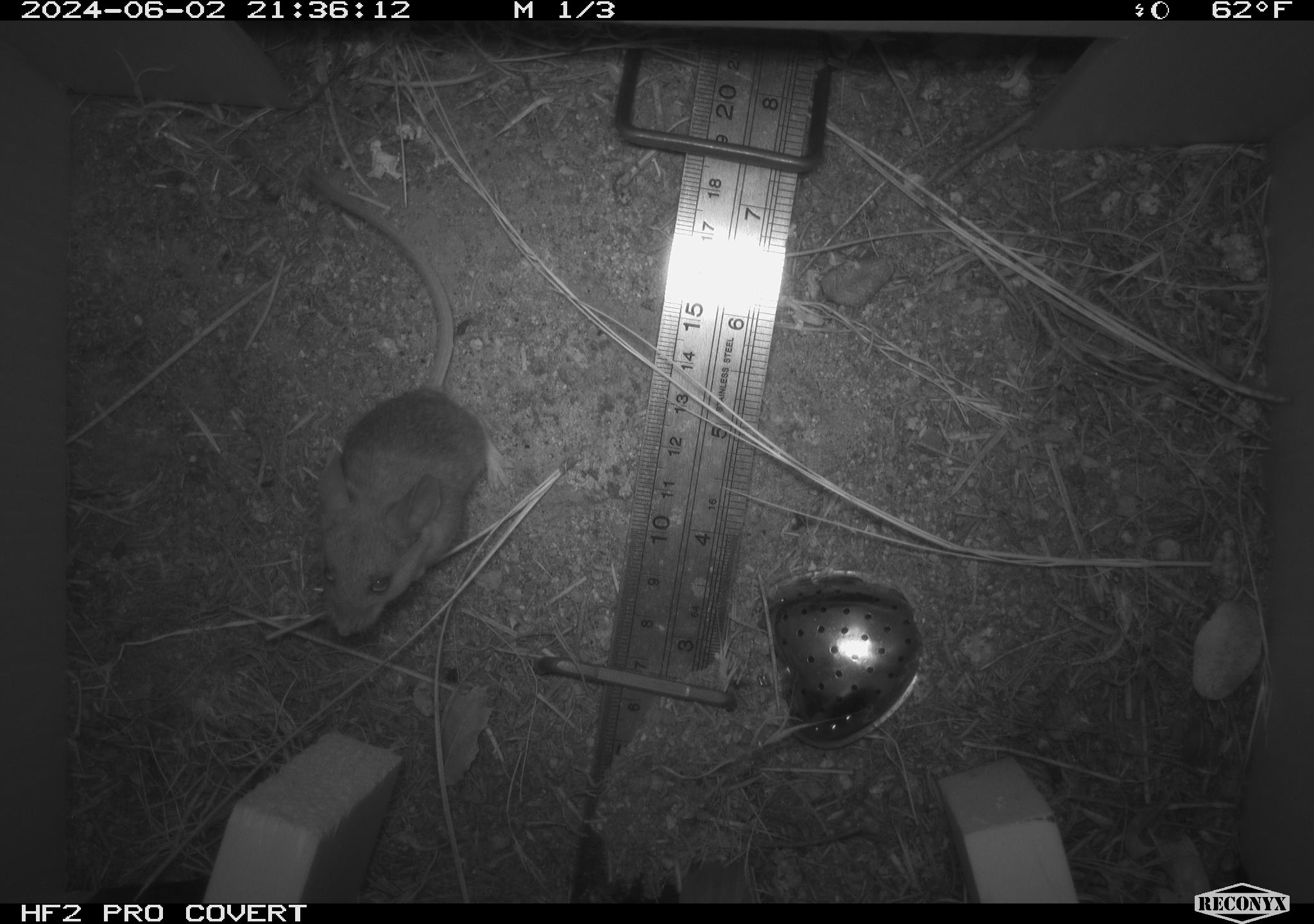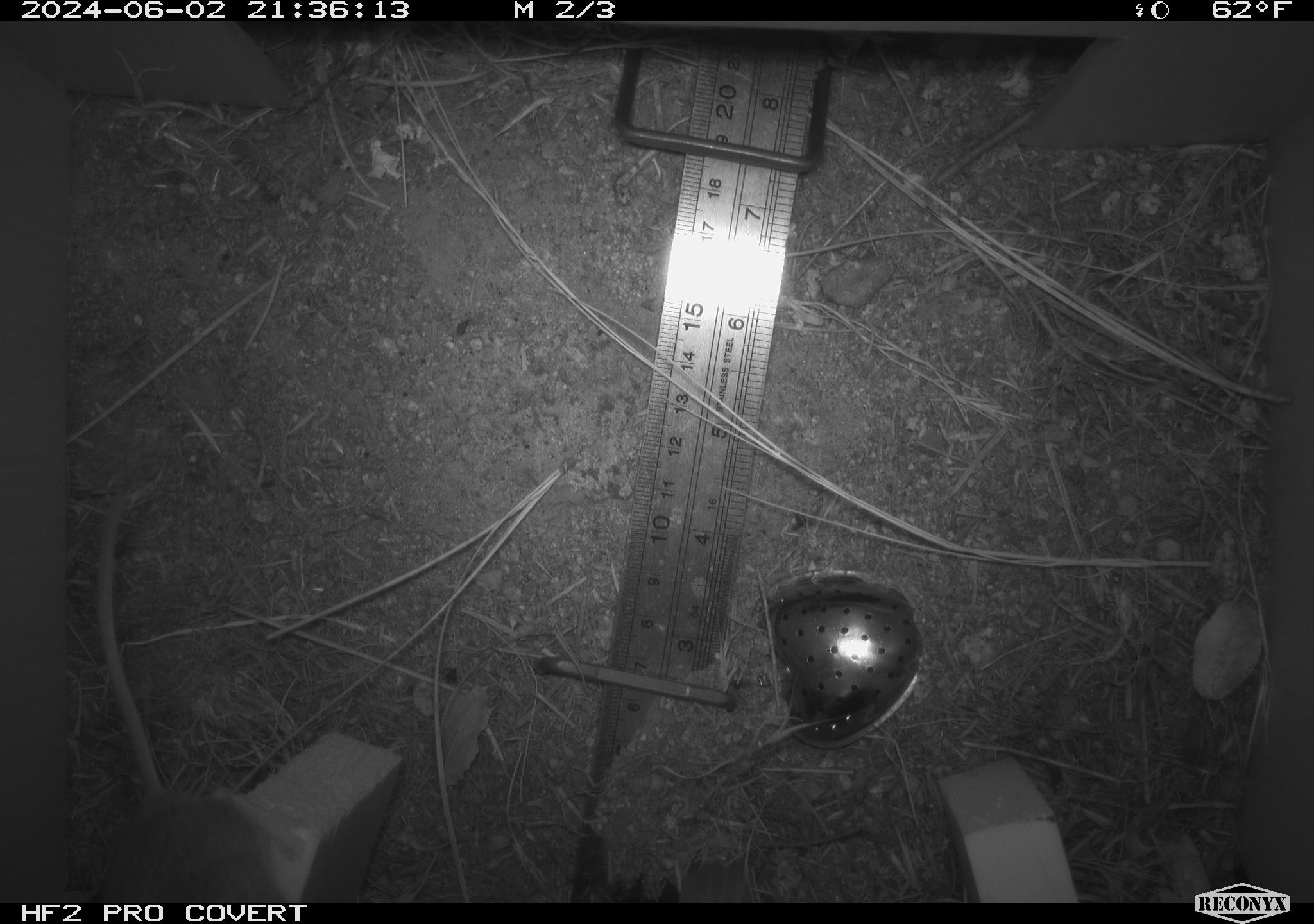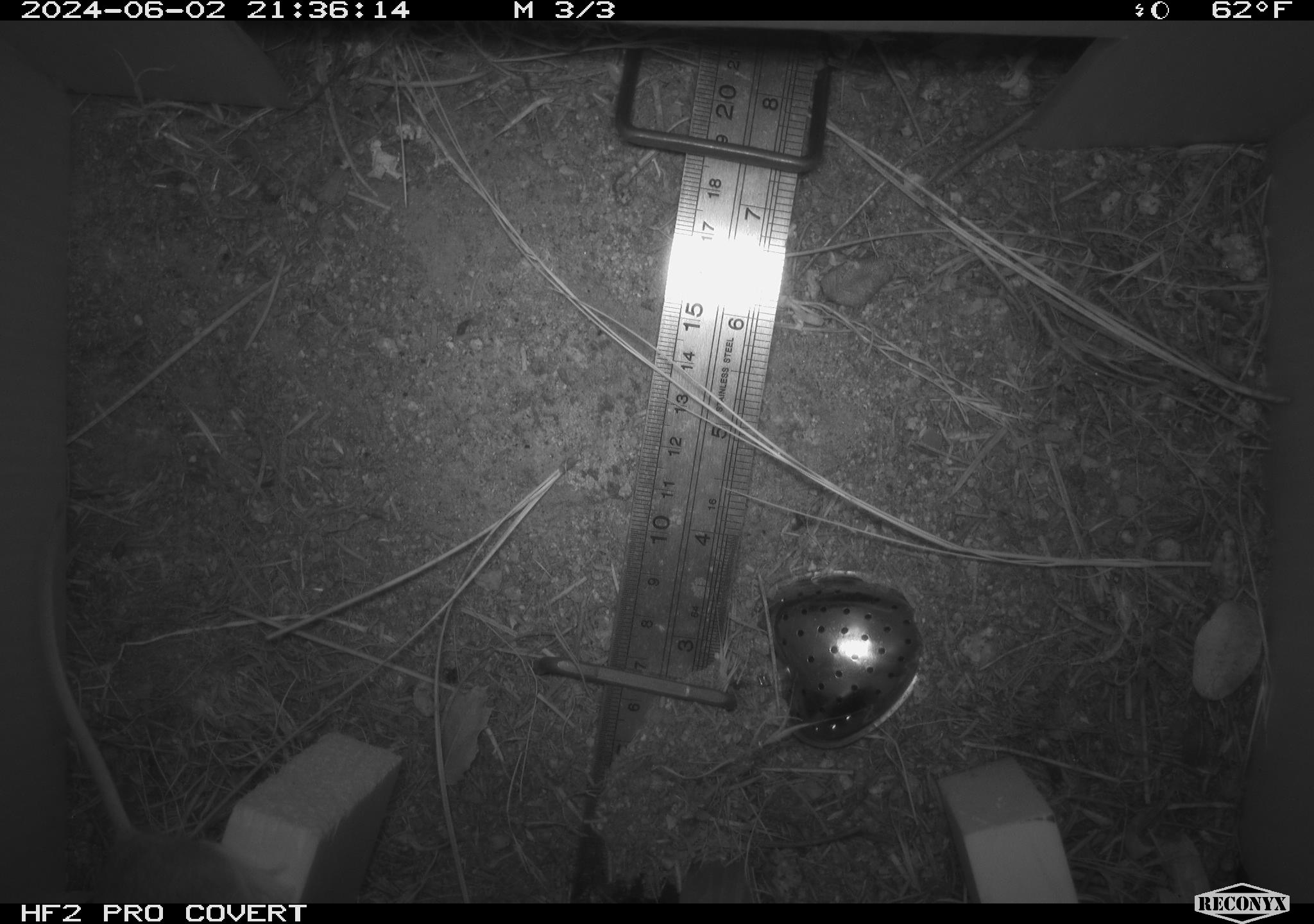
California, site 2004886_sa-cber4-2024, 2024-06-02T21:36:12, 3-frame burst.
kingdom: Animalia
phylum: Chordata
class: Mammalia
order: Rodentia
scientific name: Rodentia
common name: mouse species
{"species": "mouse species (Rodentia)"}